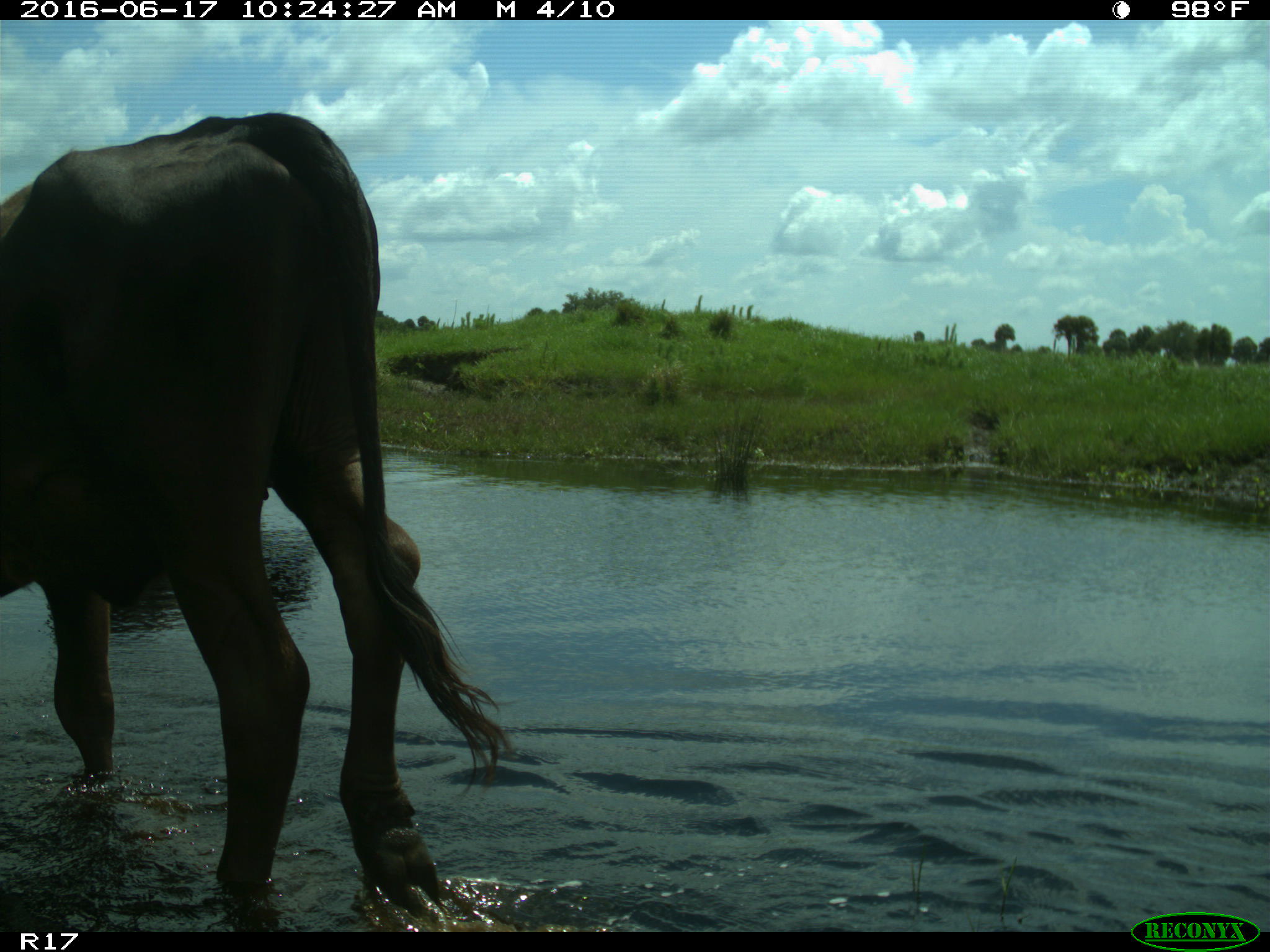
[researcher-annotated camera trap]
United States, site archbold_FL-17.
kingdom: Animalia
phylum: Chordata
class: Mammalia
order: Artiodactyla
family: Bovidae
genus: Bos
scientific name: Bos taurus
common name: domestic cow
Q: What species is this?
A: Bos taurus (domestic cow).